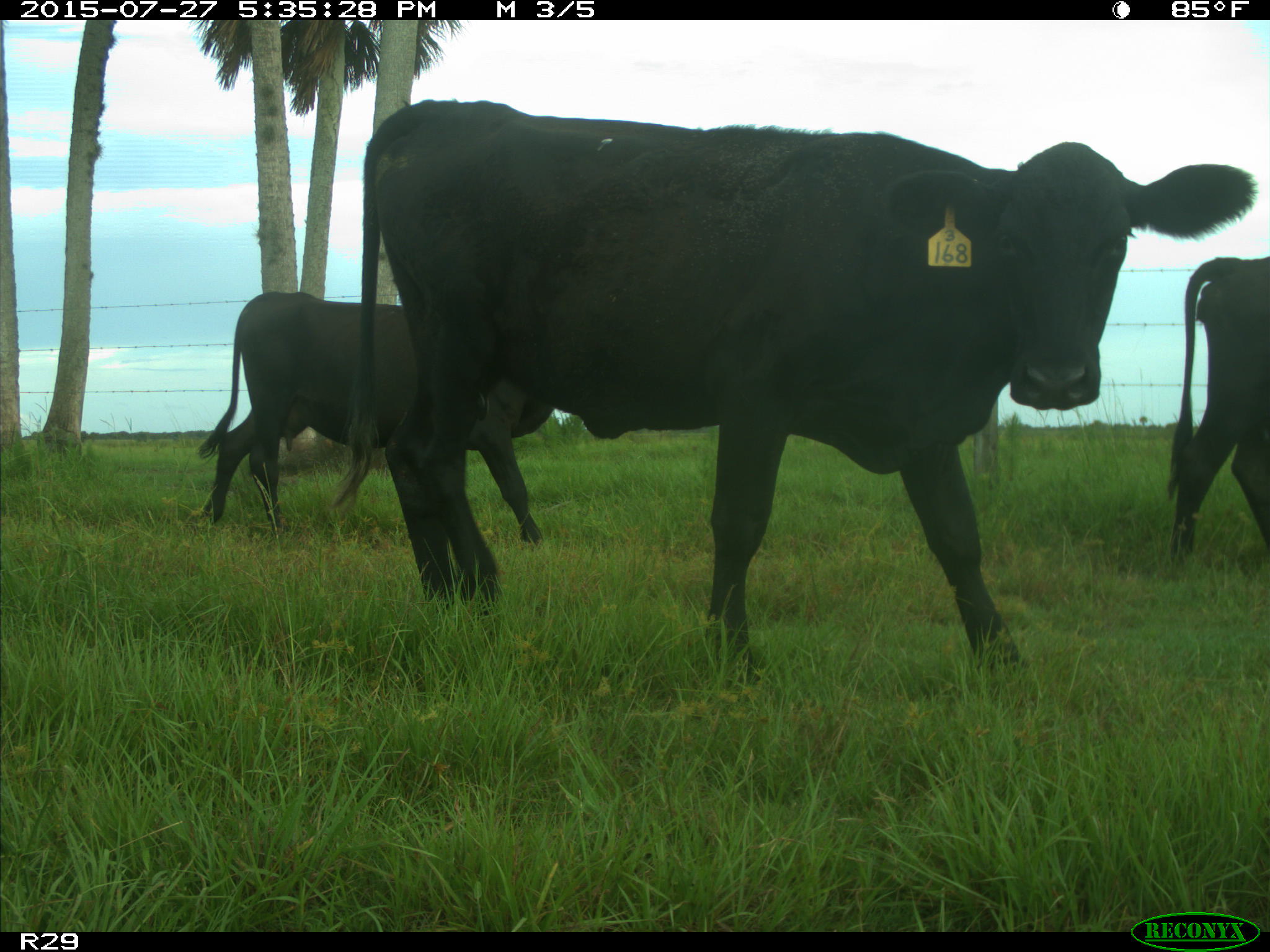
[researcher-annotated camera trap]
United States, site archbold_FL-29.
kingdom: Animalia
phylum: Chordata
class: Mammalia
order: Artiodactyla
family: Bovidae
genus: Bos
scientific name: Bos taurus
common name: domestic cow